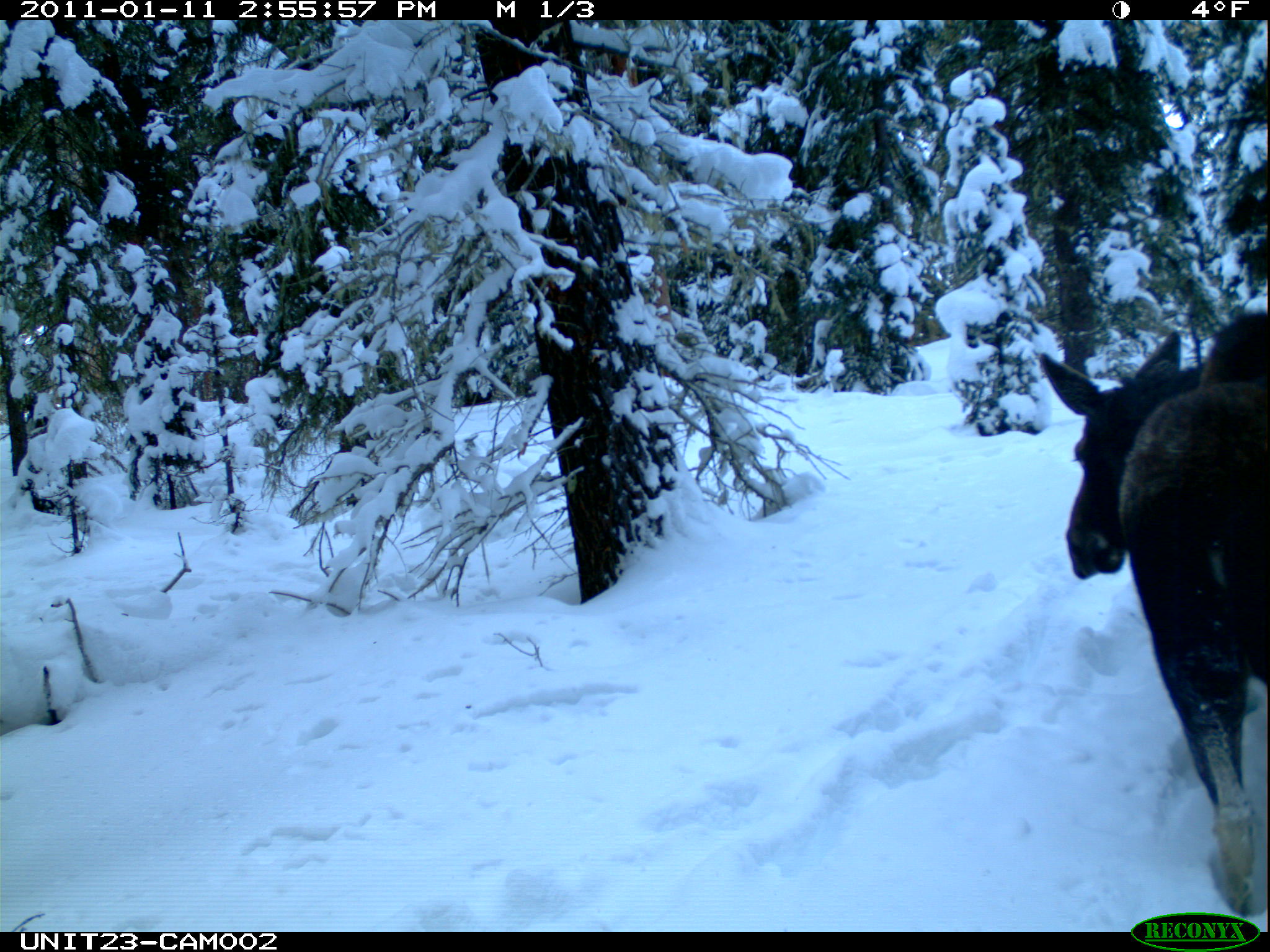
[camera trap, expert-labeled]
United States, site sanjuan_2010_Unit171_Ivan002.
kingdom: Animalia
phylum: Chordata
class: Mammalia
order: Artiodactyla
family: Cervidae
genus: Alces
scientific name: Alces alces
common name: moose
Alces alces (moose).